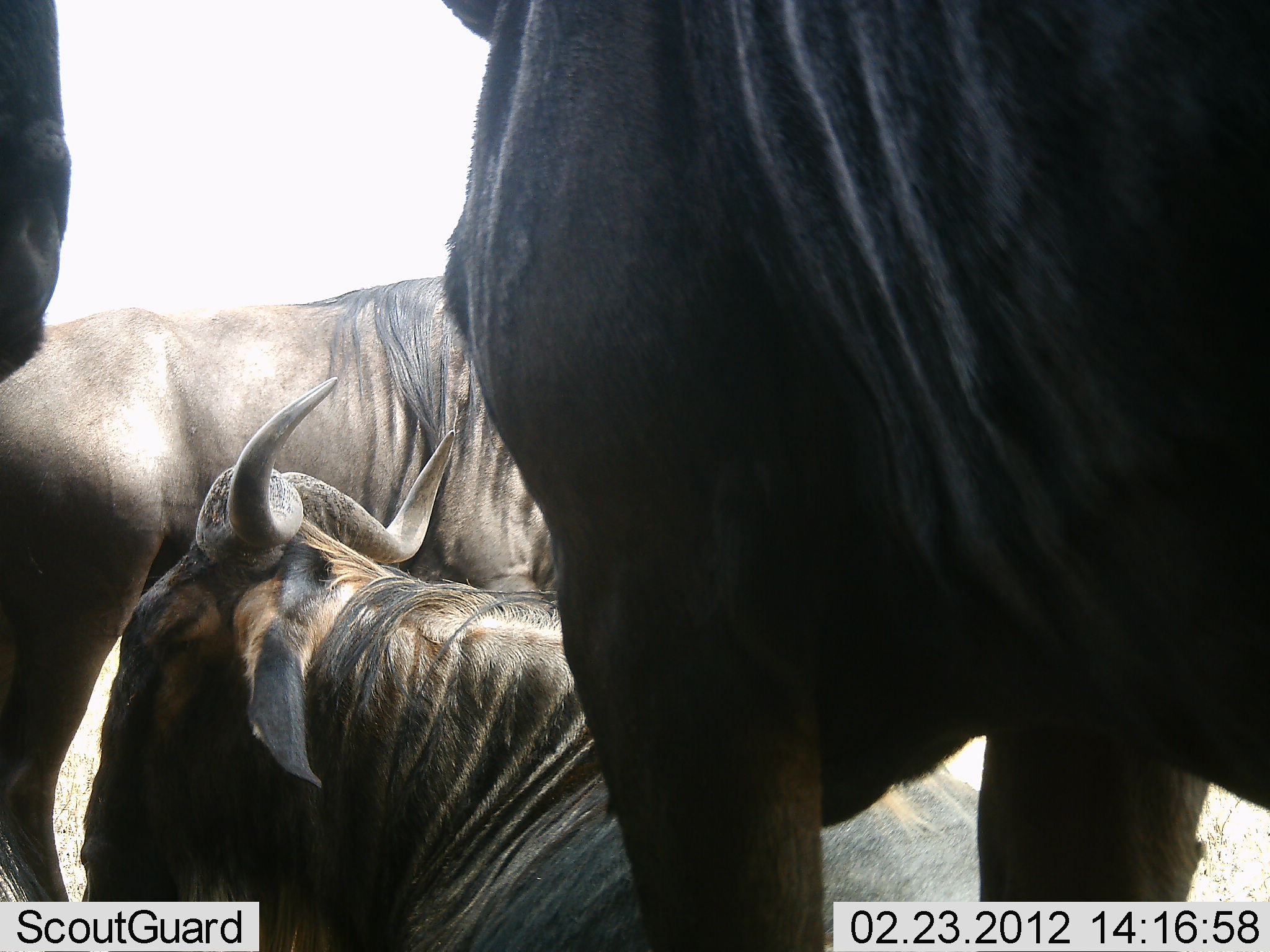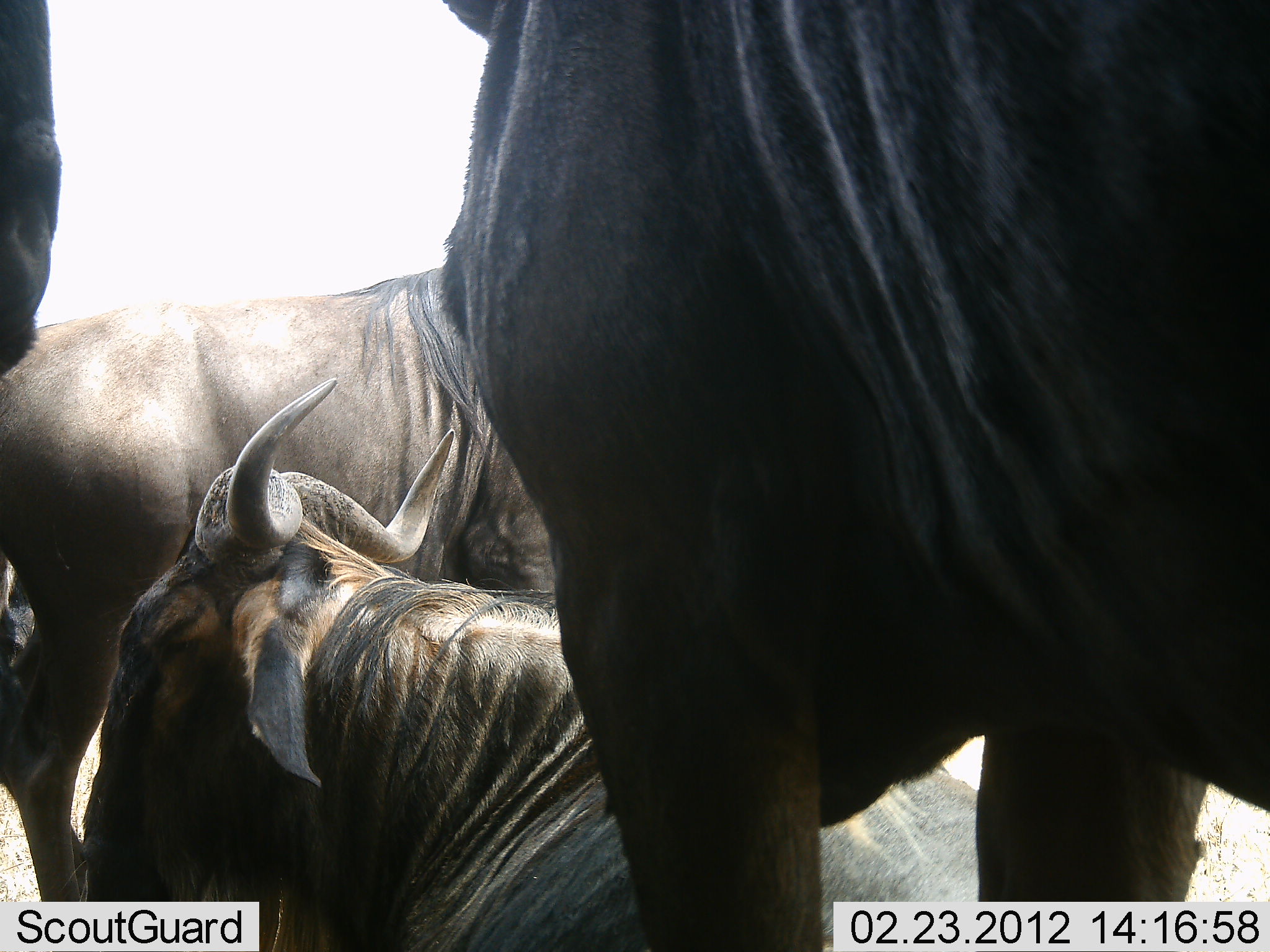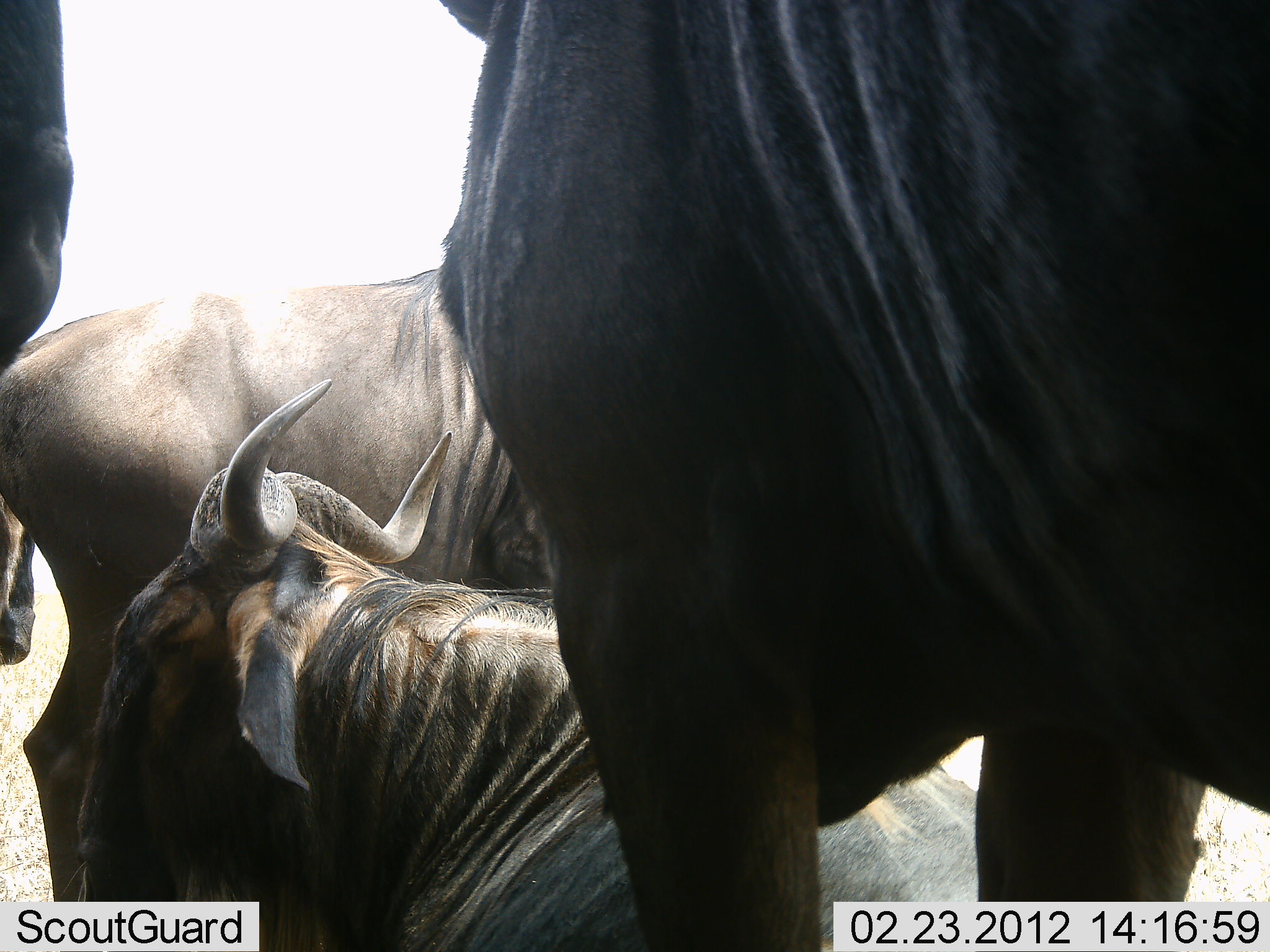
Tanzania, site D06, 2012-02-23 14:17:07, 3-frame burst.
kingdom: Animalia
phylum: Chordata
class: Mammalia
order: Artiodactyla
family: Bovidae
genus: Connochaetes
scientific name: Connochaetes taurinus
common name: blue wildebeest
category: wildebeest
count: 4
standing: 100%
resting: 100%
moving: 0%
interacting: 0%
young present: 0%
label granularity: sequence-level